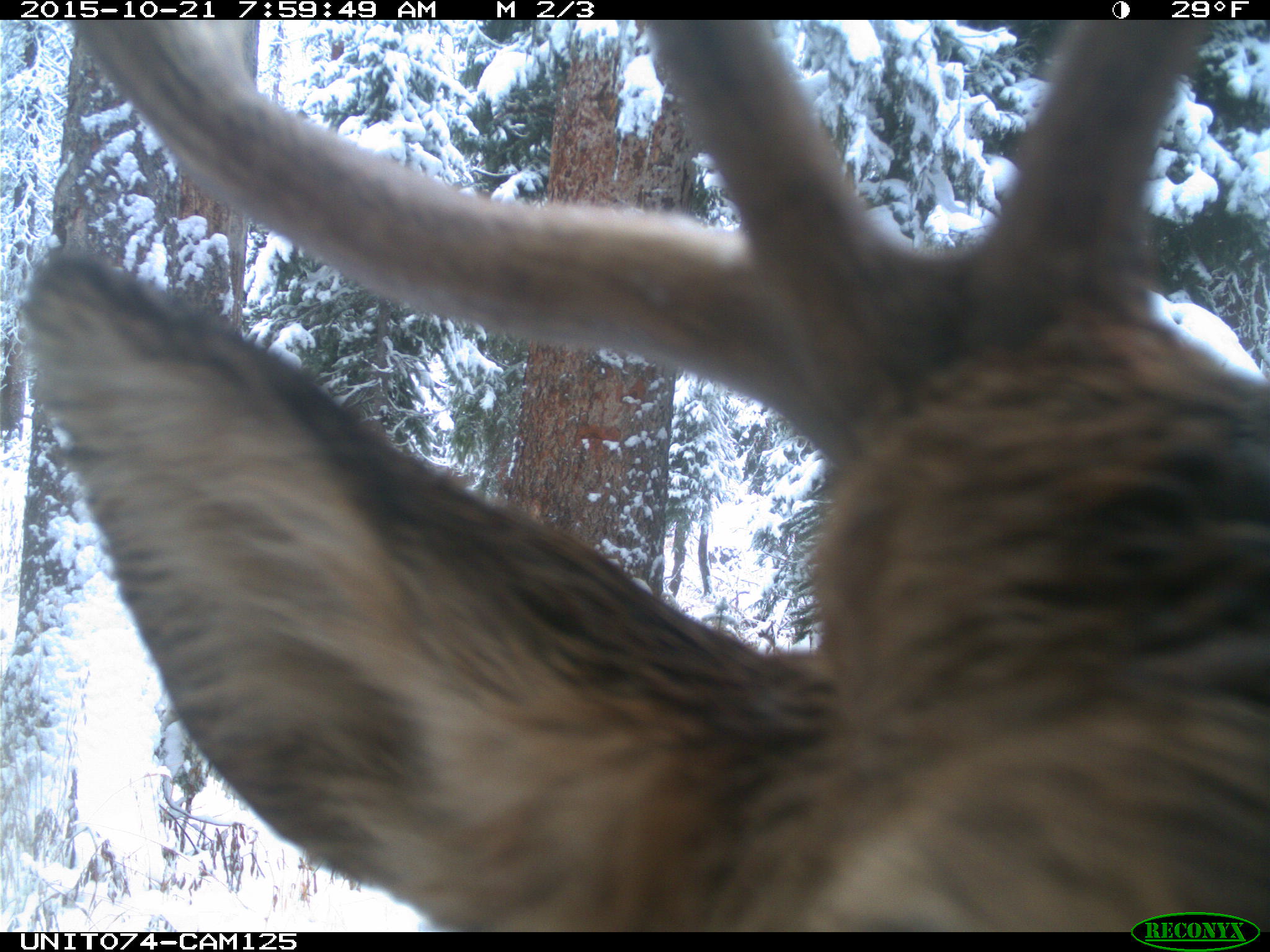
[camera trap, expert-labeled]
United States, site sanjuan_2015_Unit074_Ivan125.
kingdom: Animalia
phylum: Chordata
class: Mammalia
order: Artiodactyla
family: Cervidae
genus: Cervus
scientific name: Cervus elaphus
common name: red deer